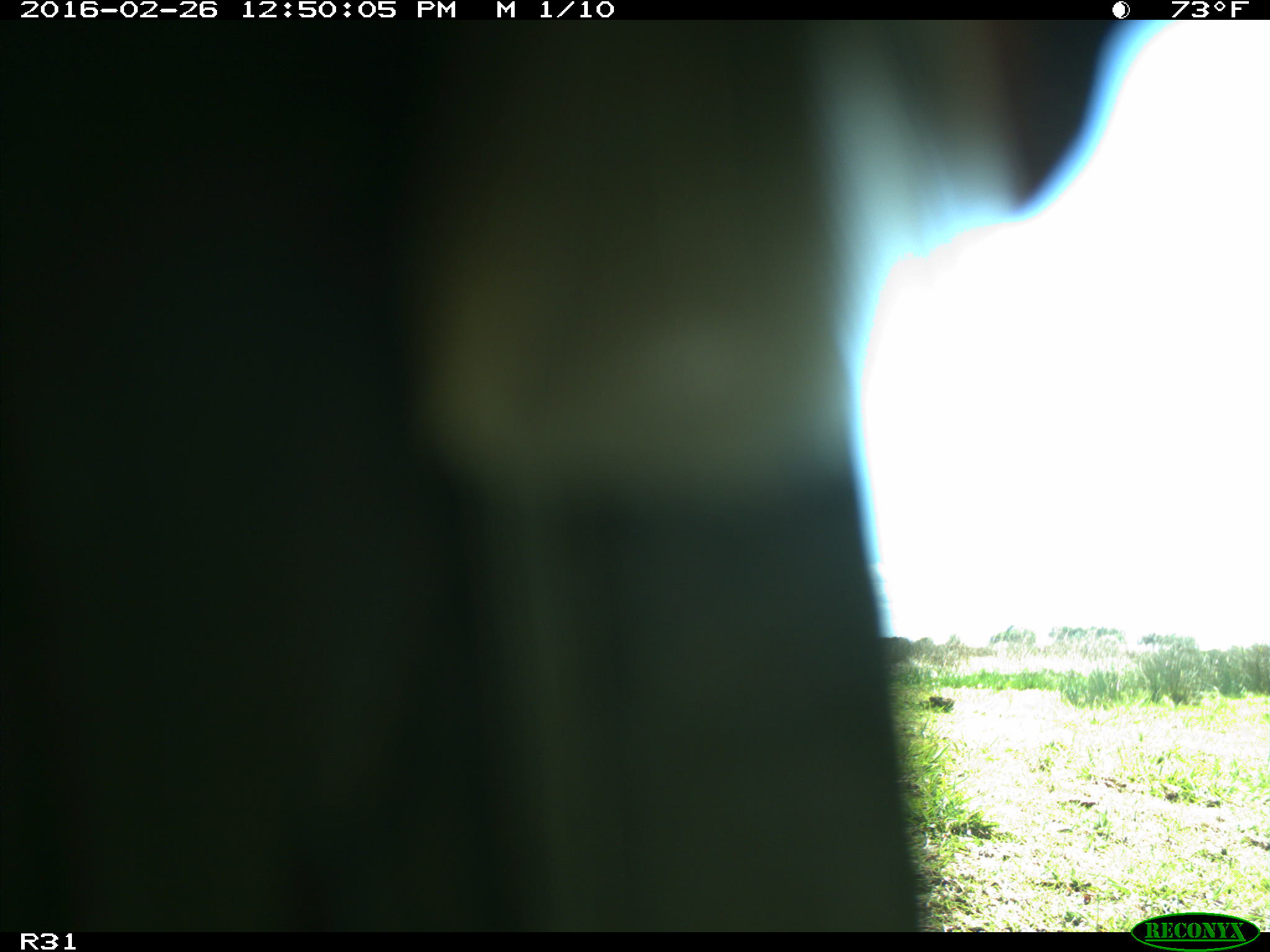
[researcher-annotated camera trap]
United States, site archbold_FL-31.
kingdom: Animalia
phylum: Chordata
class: Aves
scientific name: Aves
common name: birds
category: unidentified bird